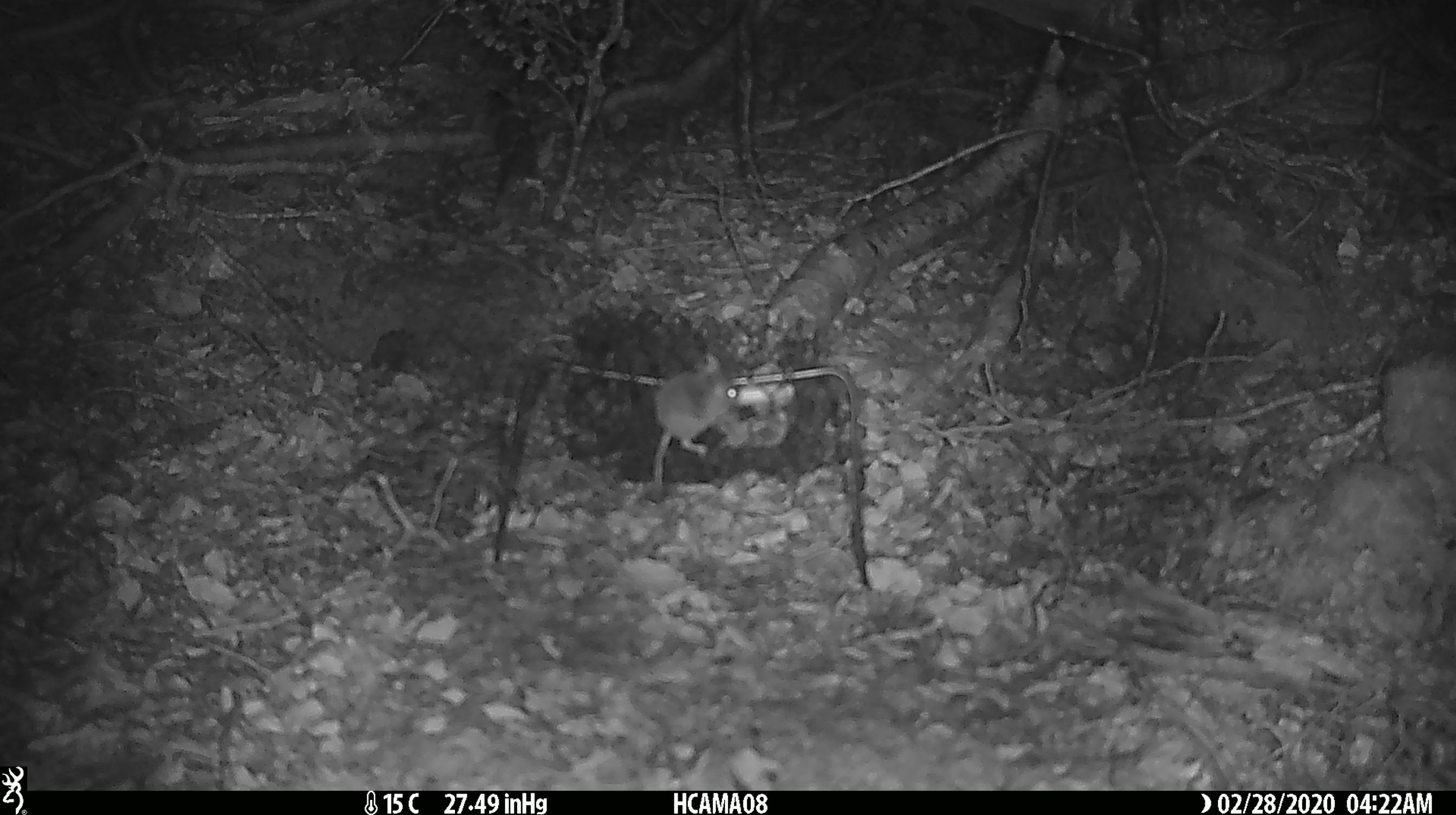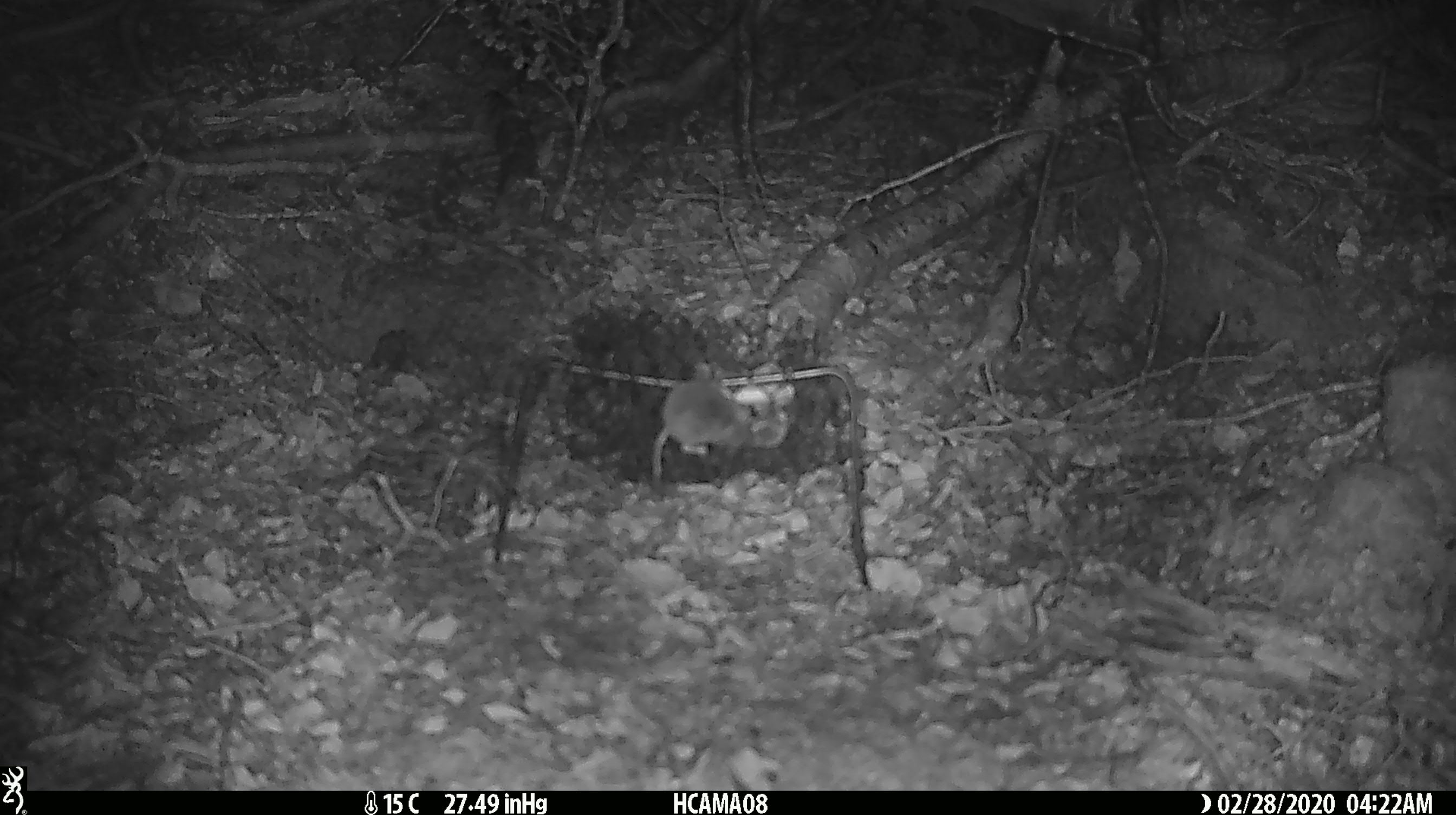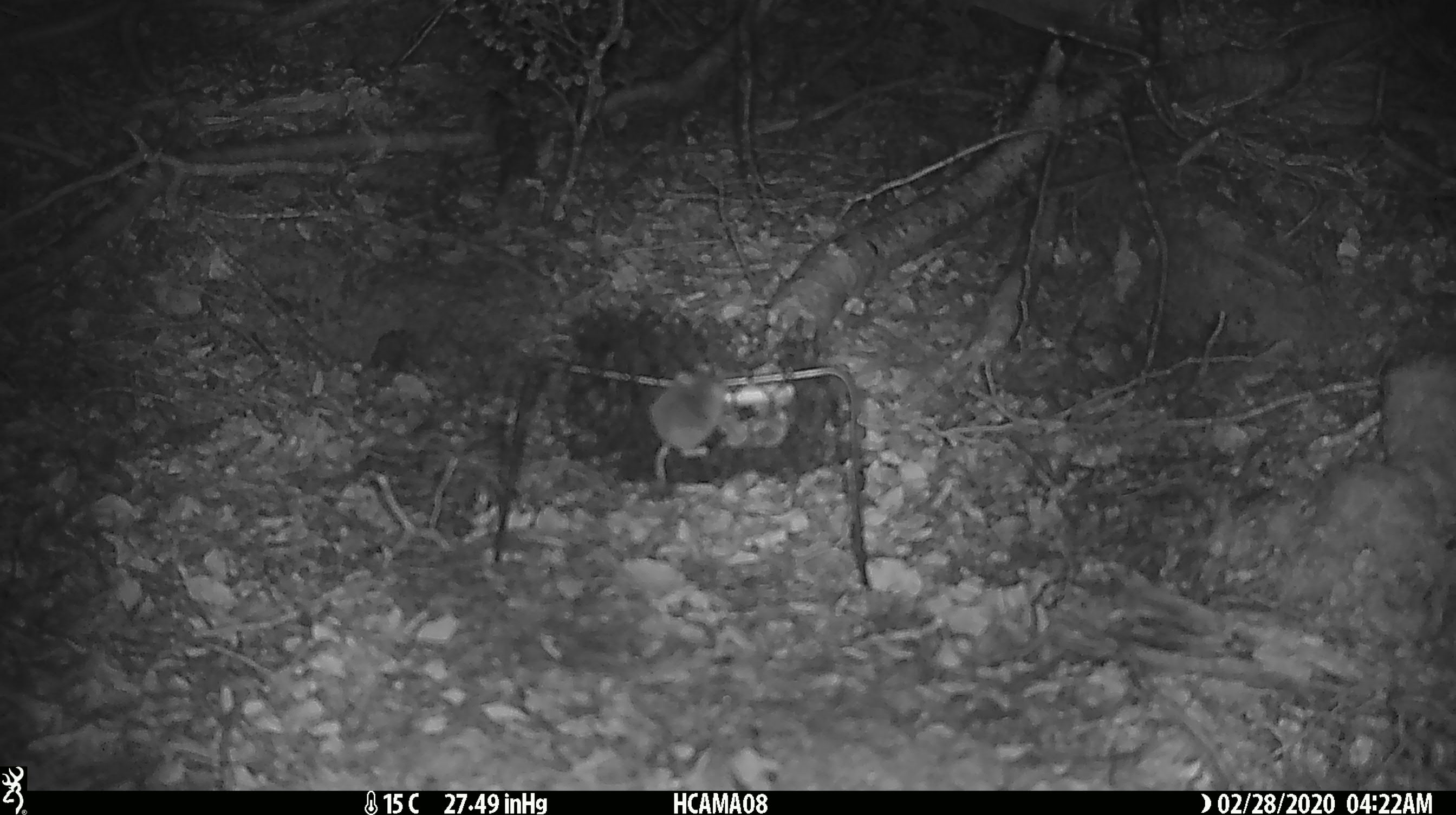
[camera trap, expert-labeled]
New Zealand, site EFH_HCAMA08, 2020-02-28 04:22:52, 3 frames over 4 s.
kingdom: Animalia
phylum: Chordata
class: Mammalia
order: Rodentia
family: Muridae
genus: Mus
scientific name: Mus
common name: mouse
Mouse (Mus).